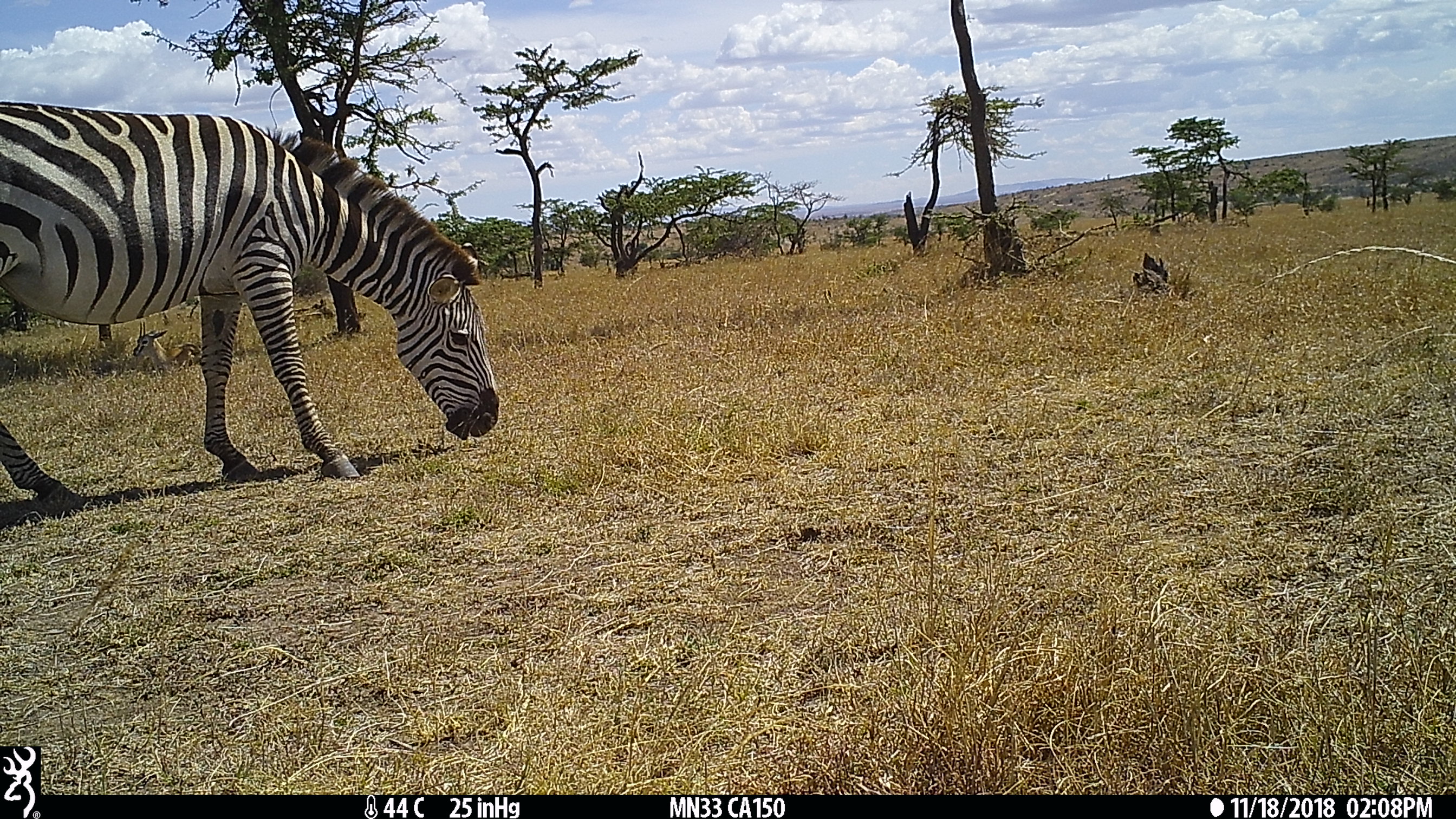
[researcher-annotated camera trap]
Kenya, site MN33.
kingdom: Animalia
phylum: Chordata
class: Mammalia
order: Artiodactyla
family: Bovidae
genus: Eudorcas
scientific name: Eudorcas thomsonii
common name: thomon's gazelle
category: gazelle thomsons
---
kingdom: Animalia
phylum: Chordata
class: Mammalia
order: Perissodactyla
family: Equidae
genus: Equus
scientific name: Equus quagga burchellii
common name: burchell's zebra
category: zebra